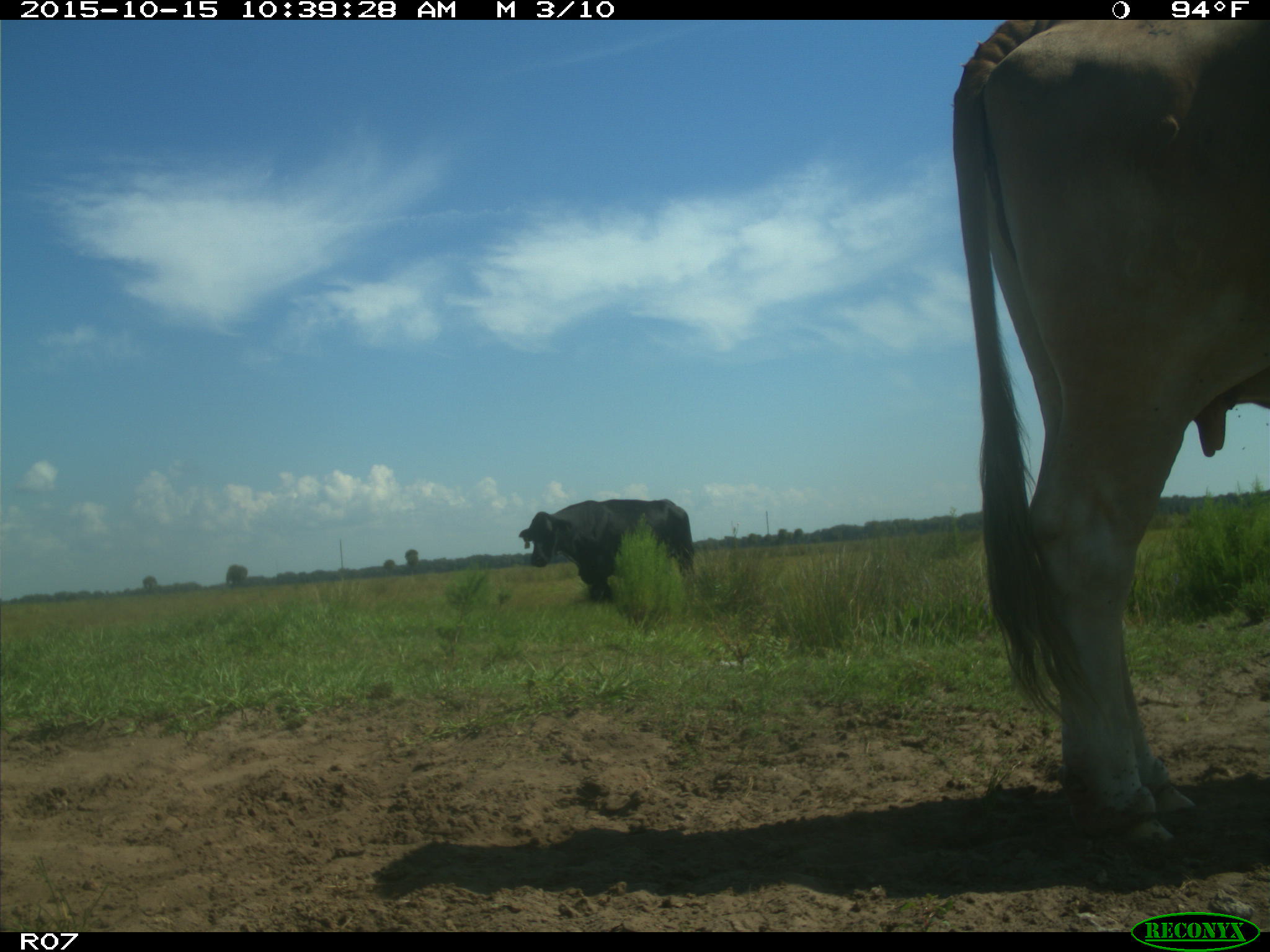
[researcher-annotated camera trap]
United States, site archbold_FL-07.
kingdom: Animalia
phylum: Chordata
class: Mammalia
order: Artiodactyla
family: Bovidae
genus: Bos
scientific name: Bos taurus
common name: domestic cow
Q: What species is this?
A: Bos taurus (domestic cow).